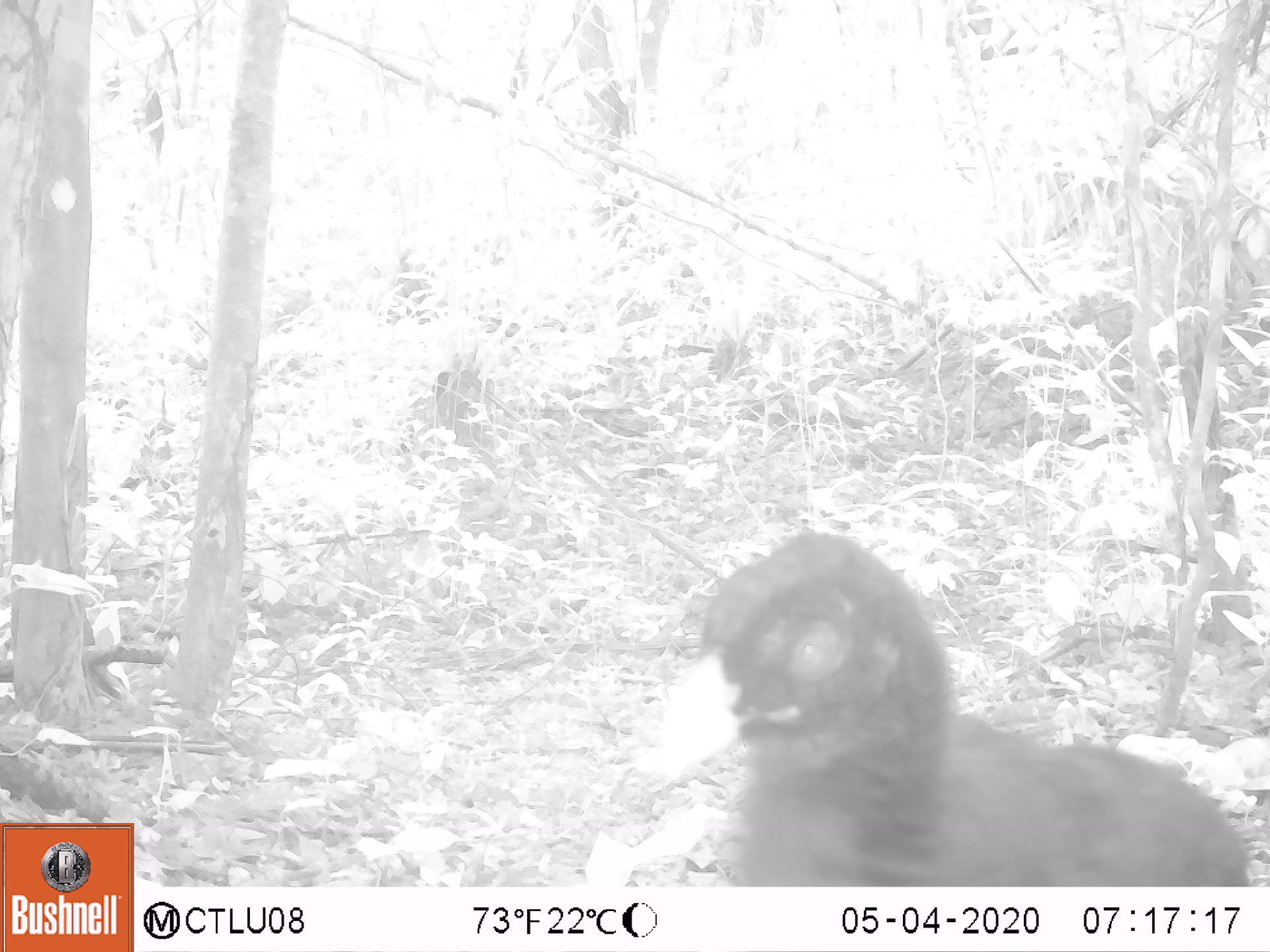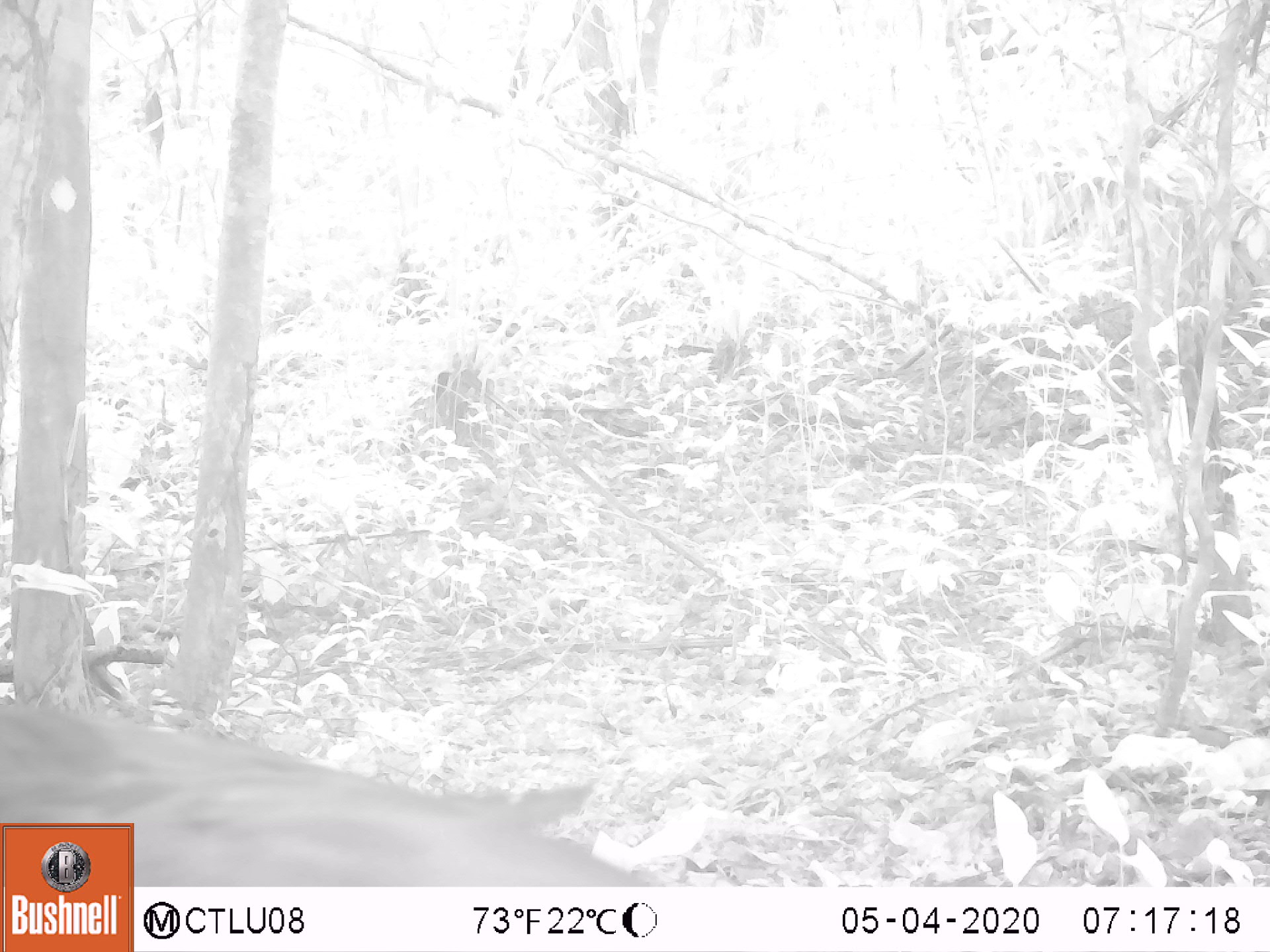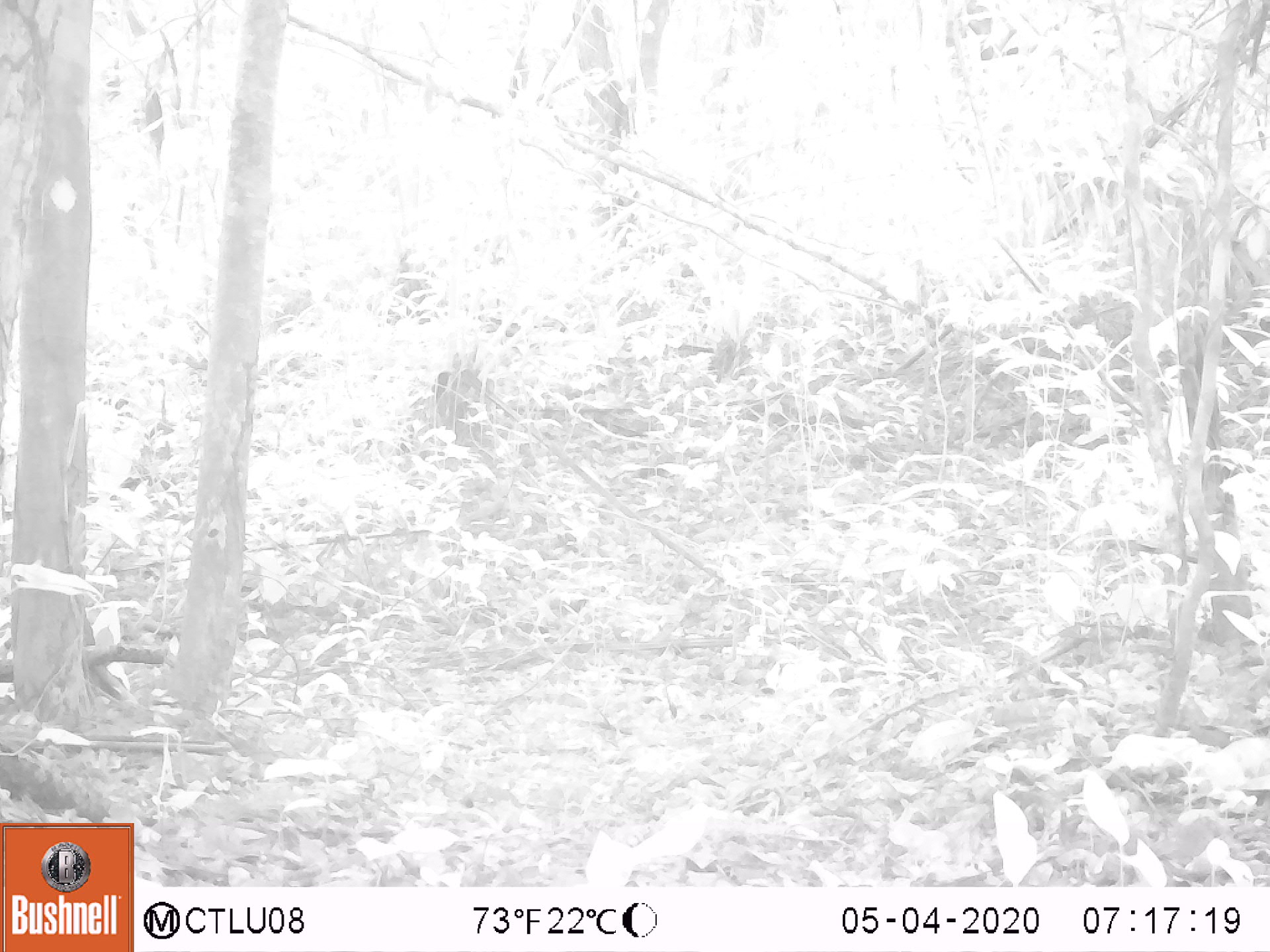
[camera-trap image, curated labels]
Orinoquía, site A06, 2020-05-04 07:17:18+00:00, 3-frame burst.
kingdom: Animalia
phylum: Chordata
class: Aves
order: Galliformes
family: Cracidae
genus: Mitu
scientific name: Mitu salvini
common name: salvin's currasow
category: salvins curassow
Salvins curassow (salvin's currasow) (Mitu salvini).